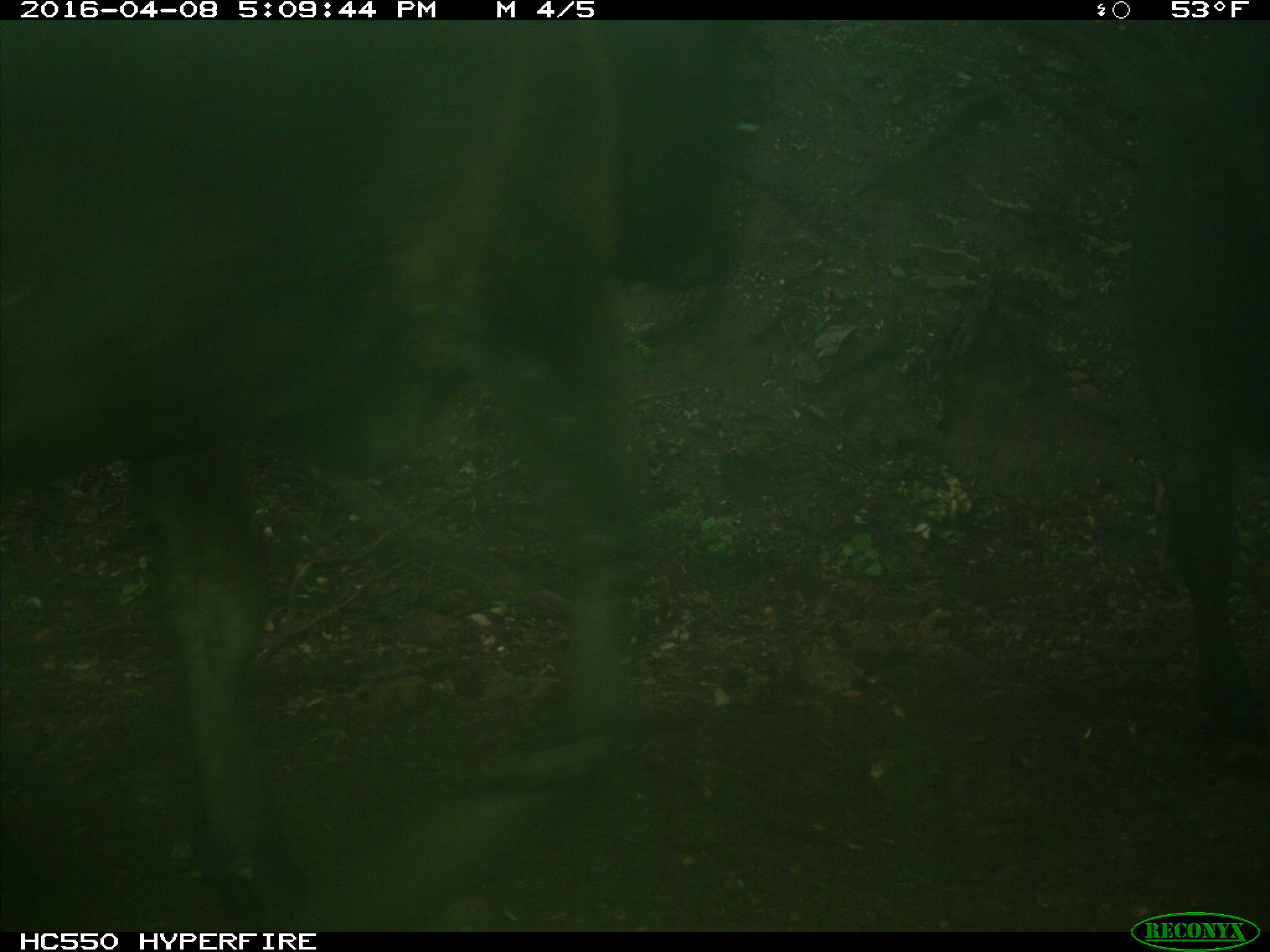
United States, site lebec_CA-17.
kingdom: Animalia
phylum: Chordata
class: Mammalia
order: Artiodactyla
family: Bovidae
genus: Bos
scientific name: Bos taurus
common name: domestic cow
Bos taurus (domestic cow).